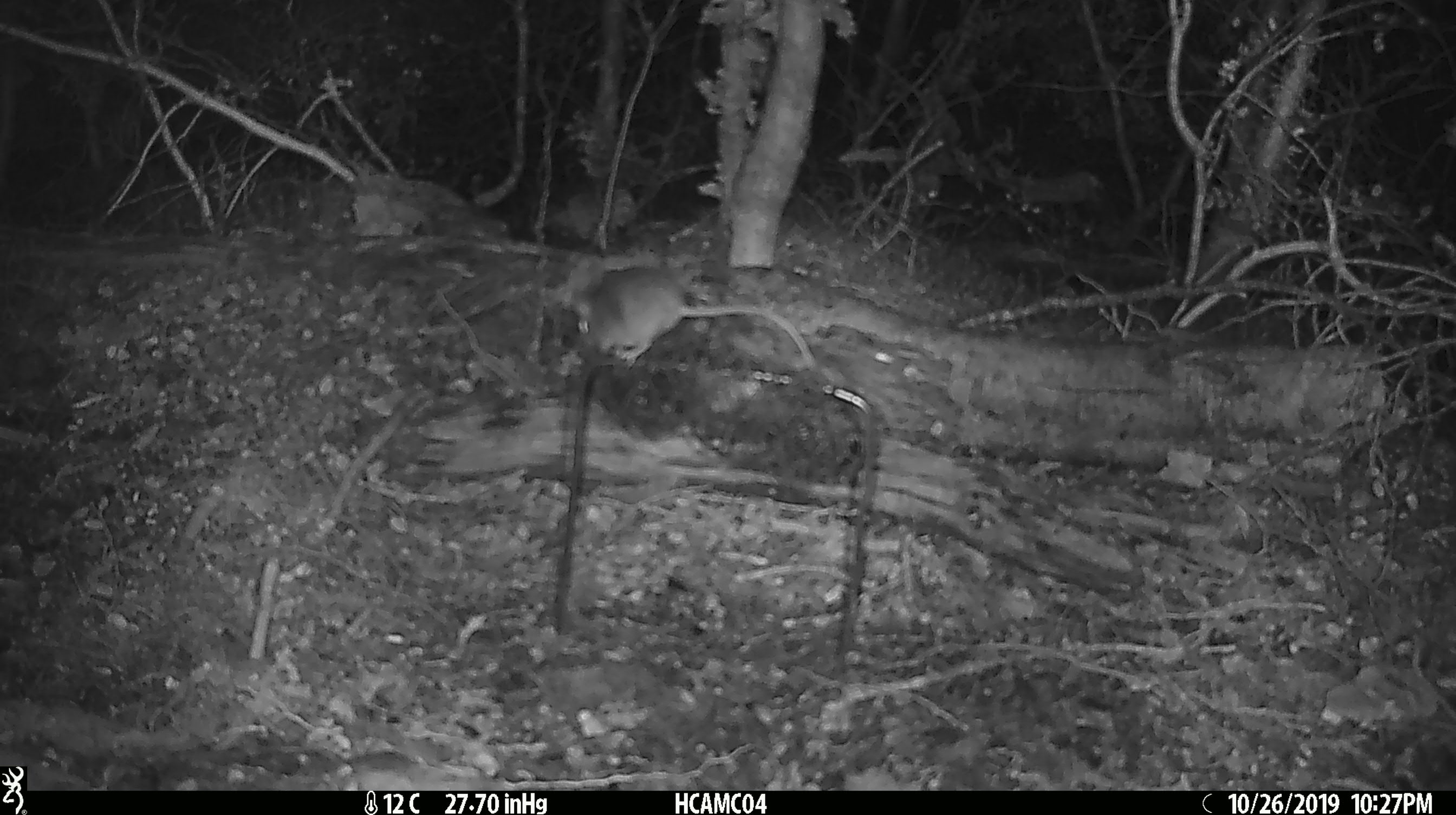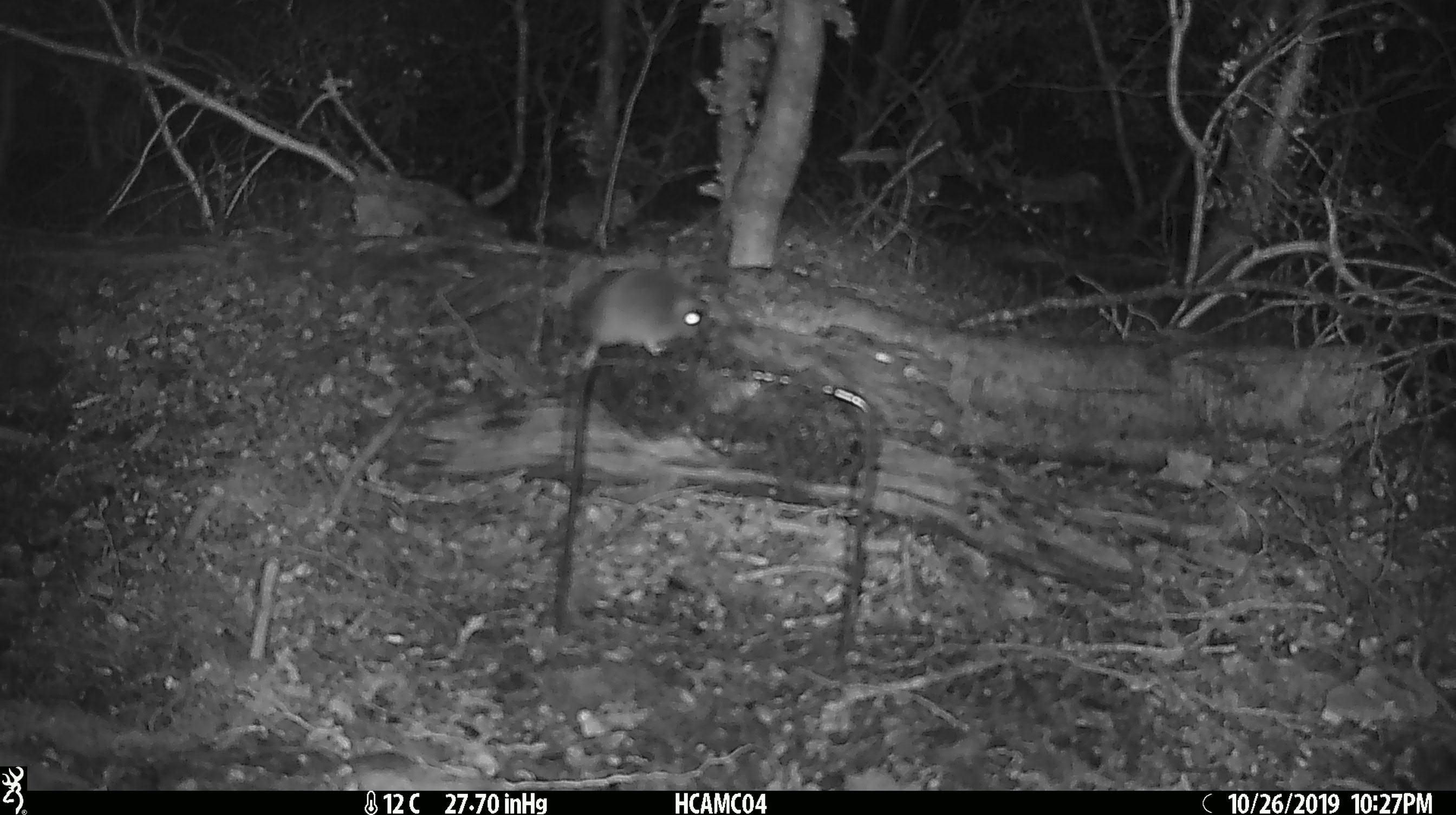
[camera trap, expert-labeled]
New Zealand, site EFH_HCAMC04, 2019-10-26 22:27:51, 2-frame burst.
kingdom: Animalia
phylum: Chordata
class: Mammalia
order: Rodentia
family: Muridae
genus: Mus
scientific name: Mus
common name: mouse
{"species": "mouse (Mus)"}